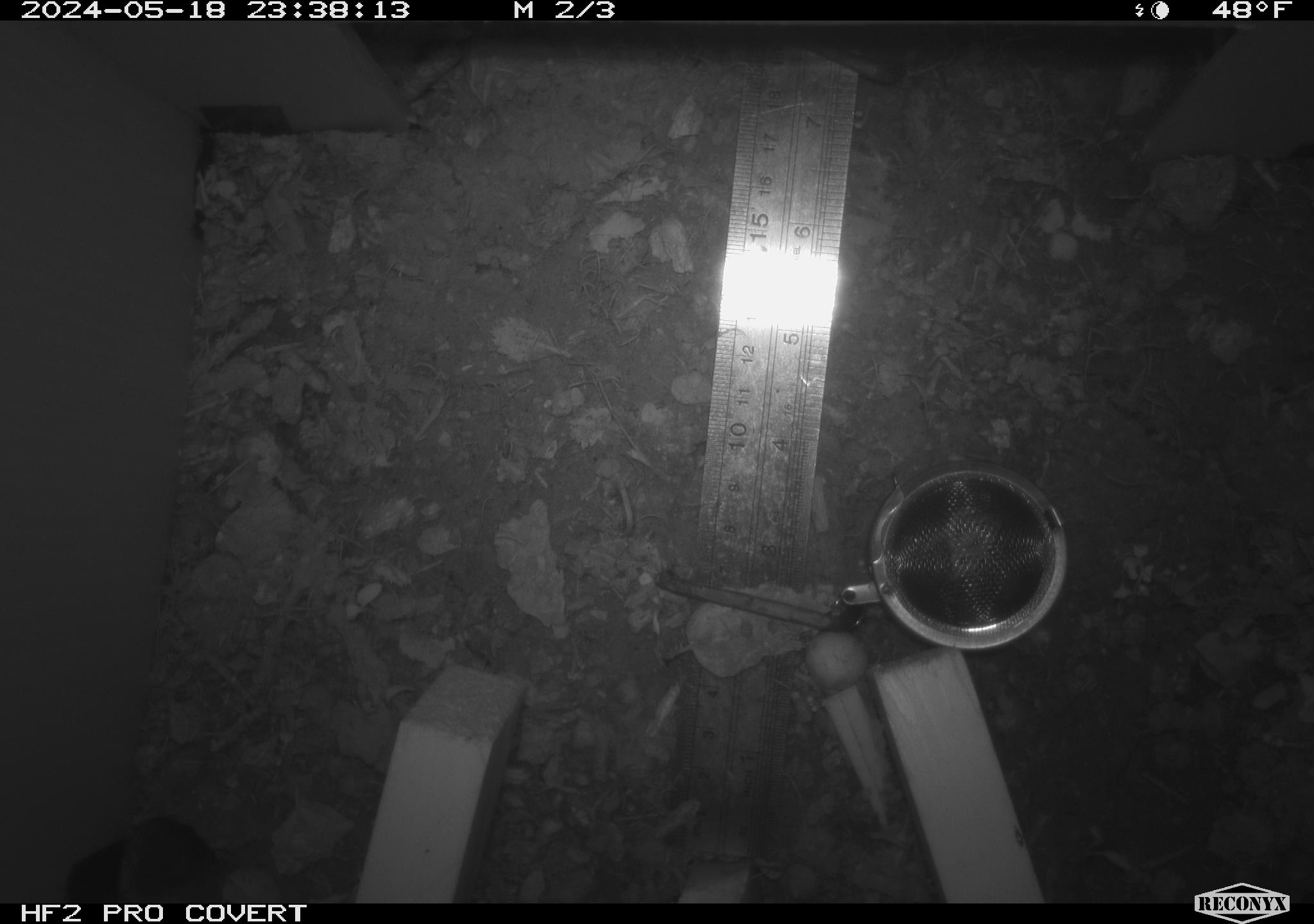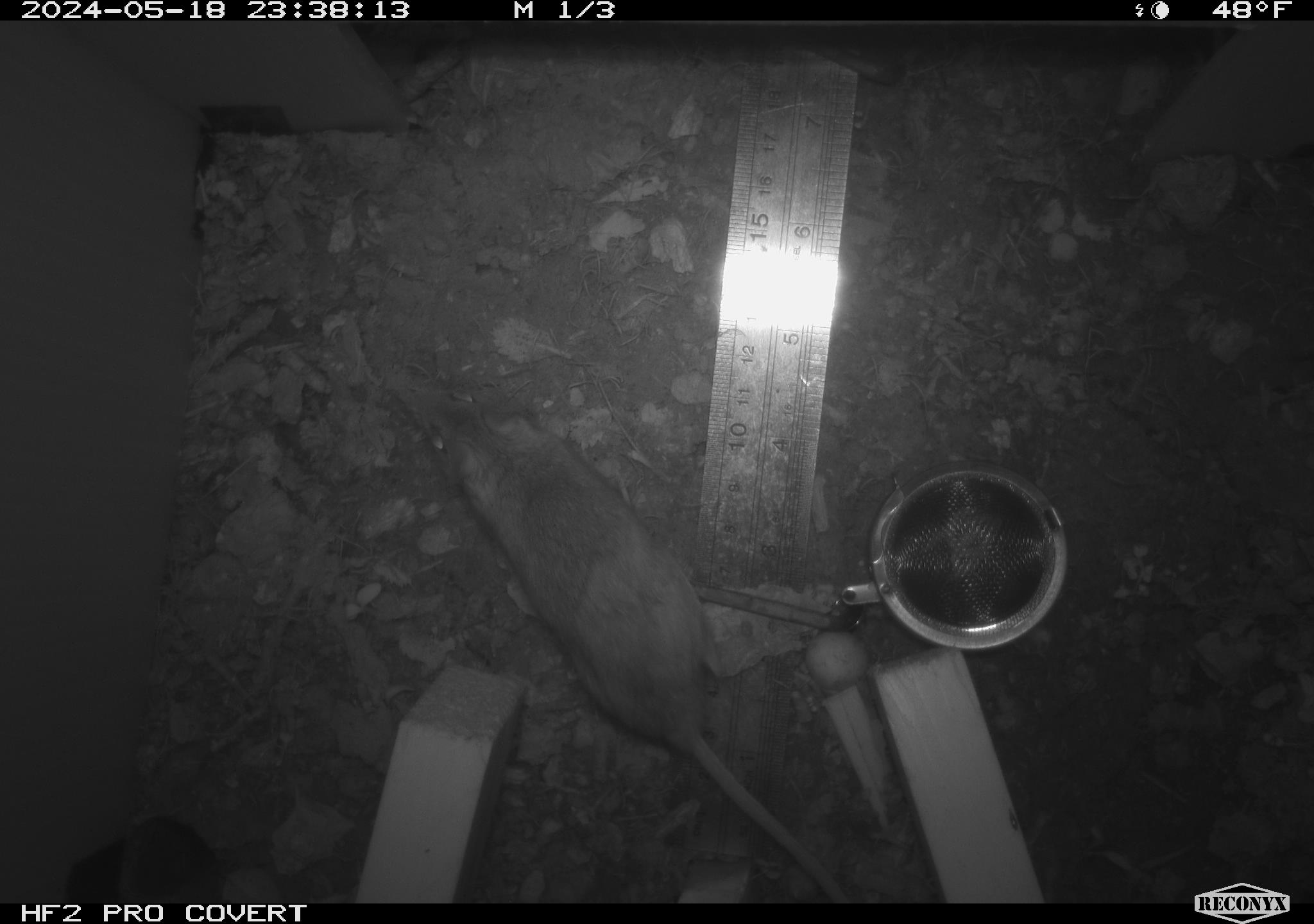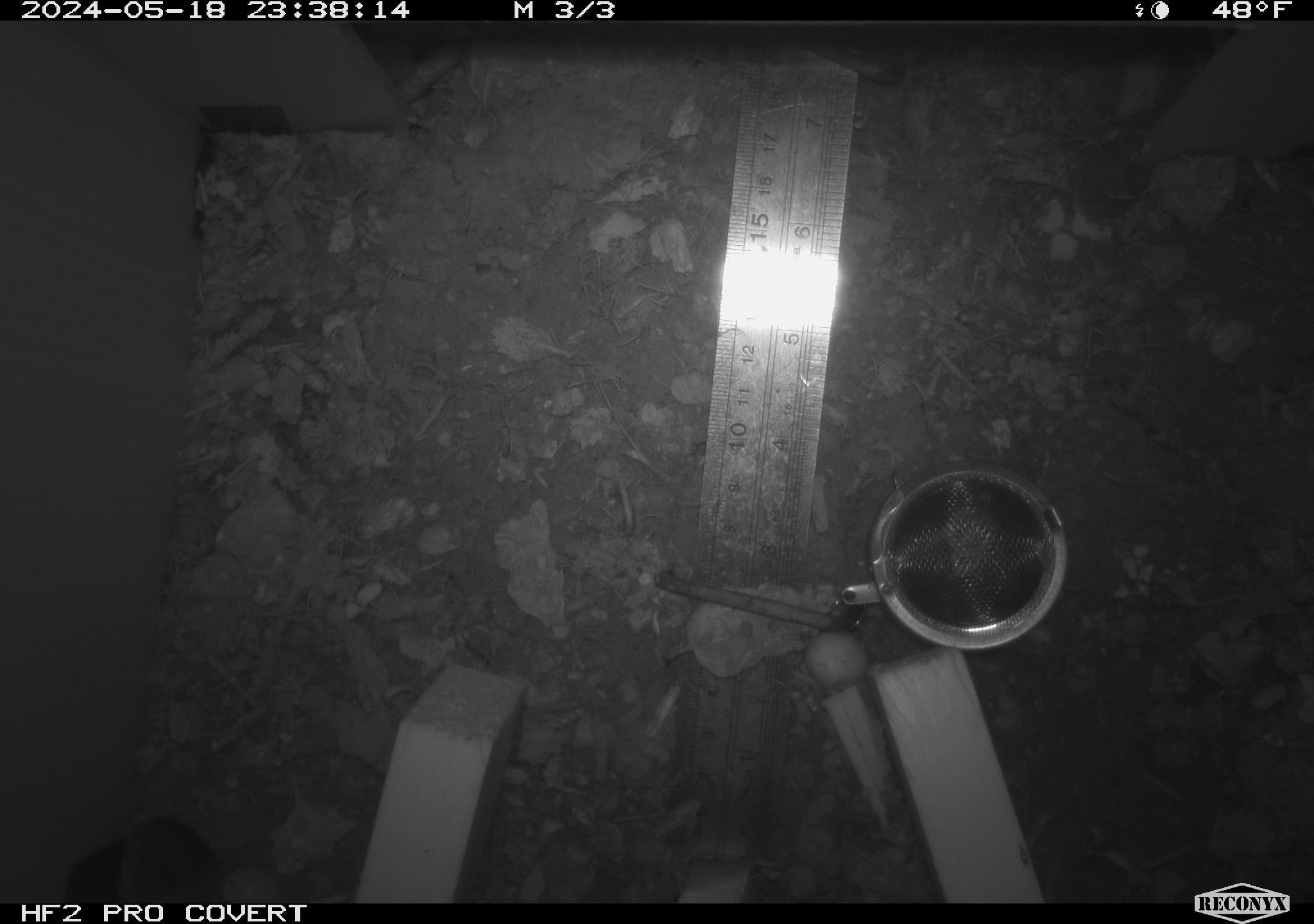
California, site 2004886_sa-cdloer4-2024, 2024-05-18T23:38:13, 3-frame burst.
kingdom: Animalia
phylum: Chordata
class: Mammalia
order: Rodentia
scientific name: Rodentia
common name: mouse species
Mouse species (Rodentia).